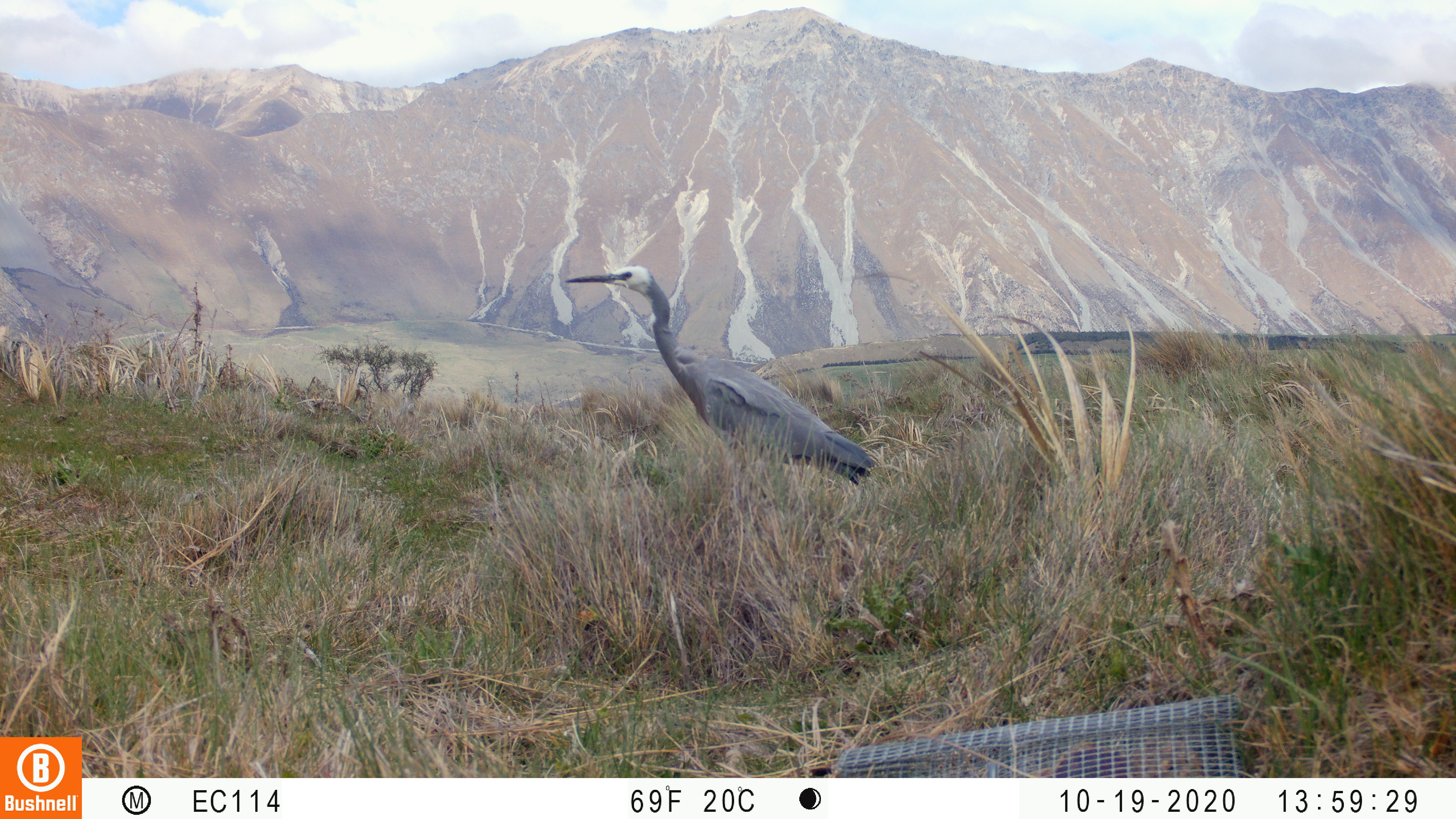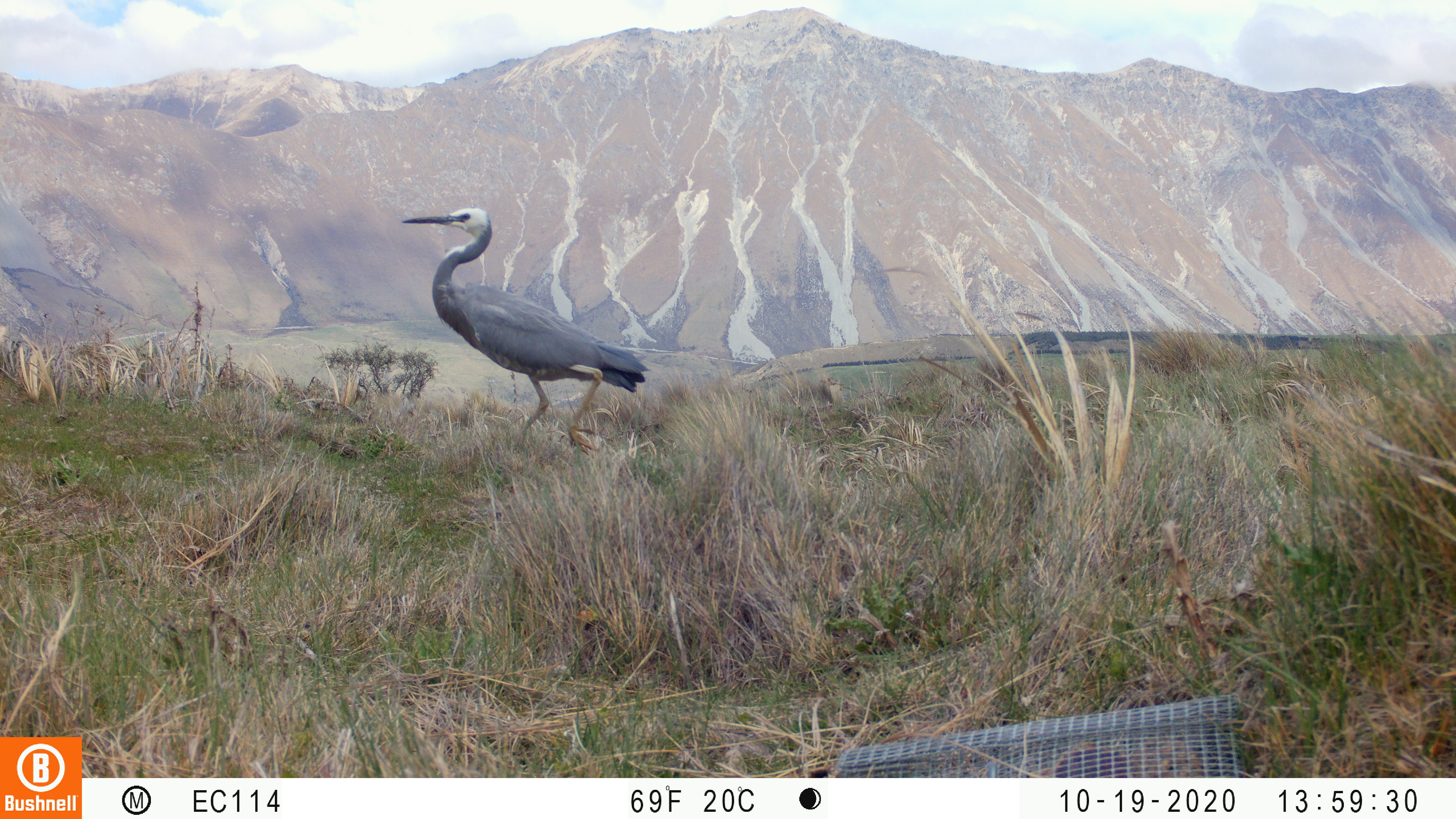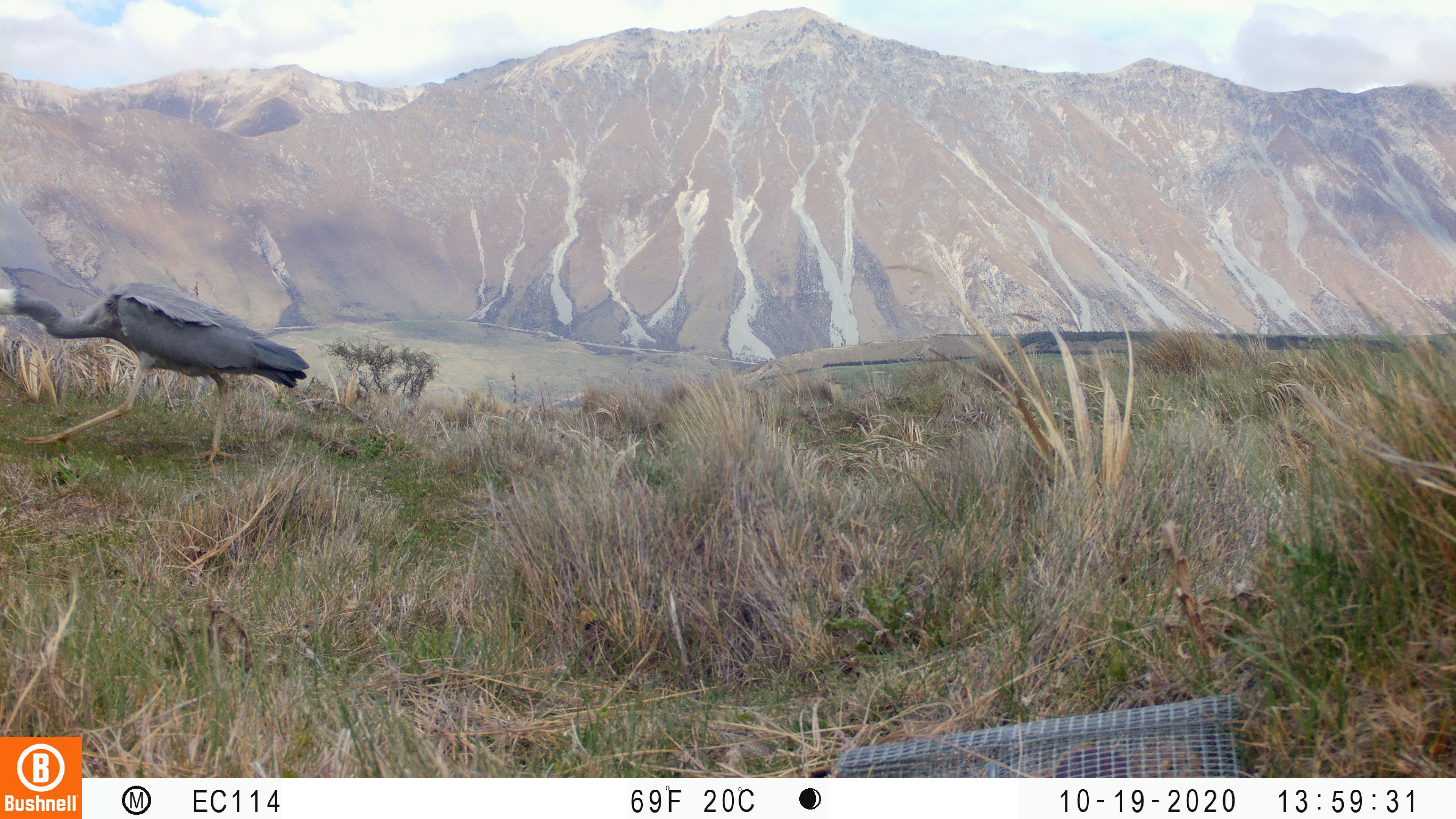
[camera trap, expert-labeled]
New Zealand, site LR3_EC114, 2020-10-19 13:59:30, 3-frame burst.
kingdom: Animalia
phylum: Chordata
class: Aves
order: Pelecaniformes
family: Ardeidae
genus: Egretta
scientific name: Egretta novaehollandiae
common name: white-faced heron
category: white faced heron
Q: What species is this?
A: White faced heron (white-faced heron) (Egretta novaehollandiae).